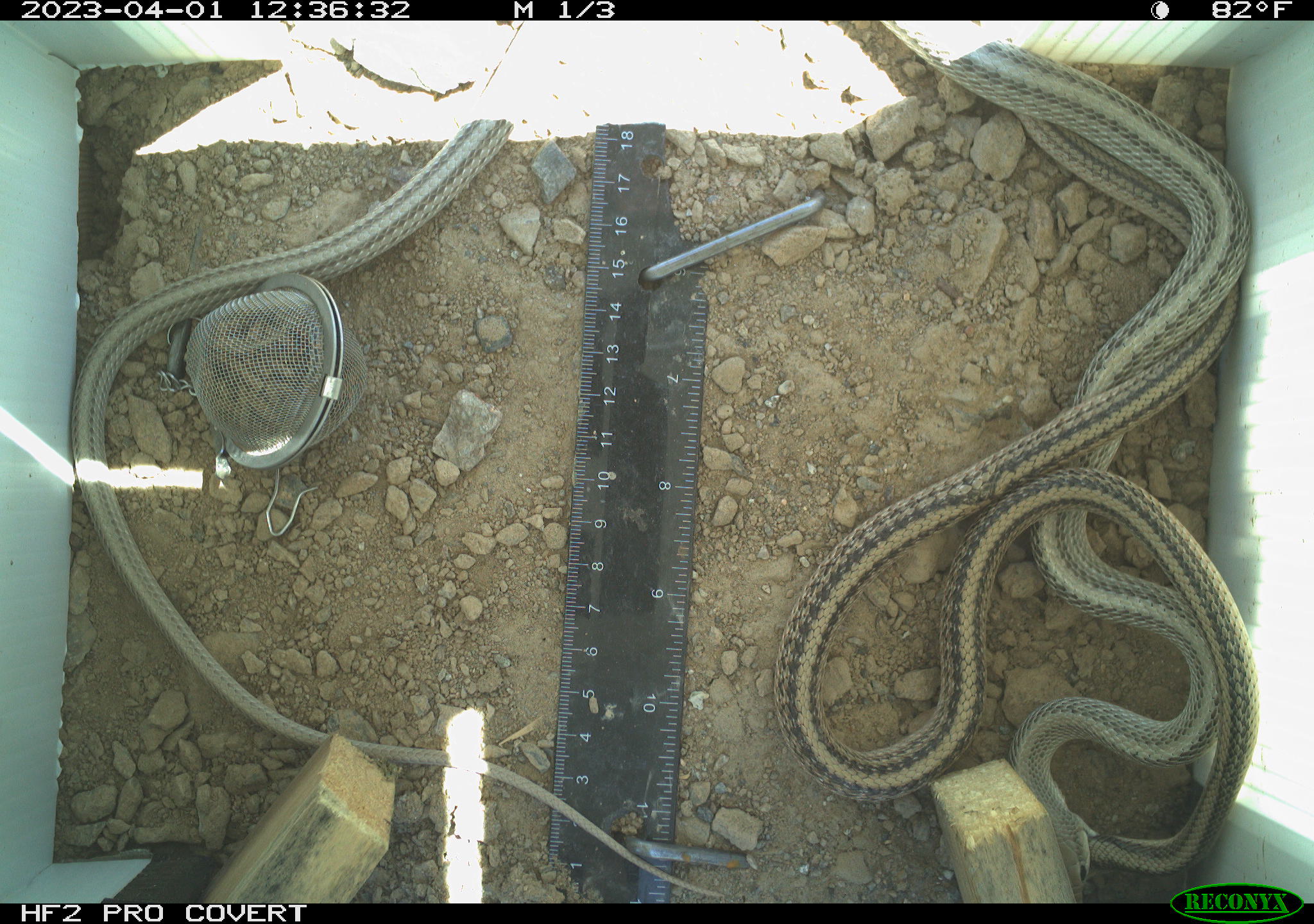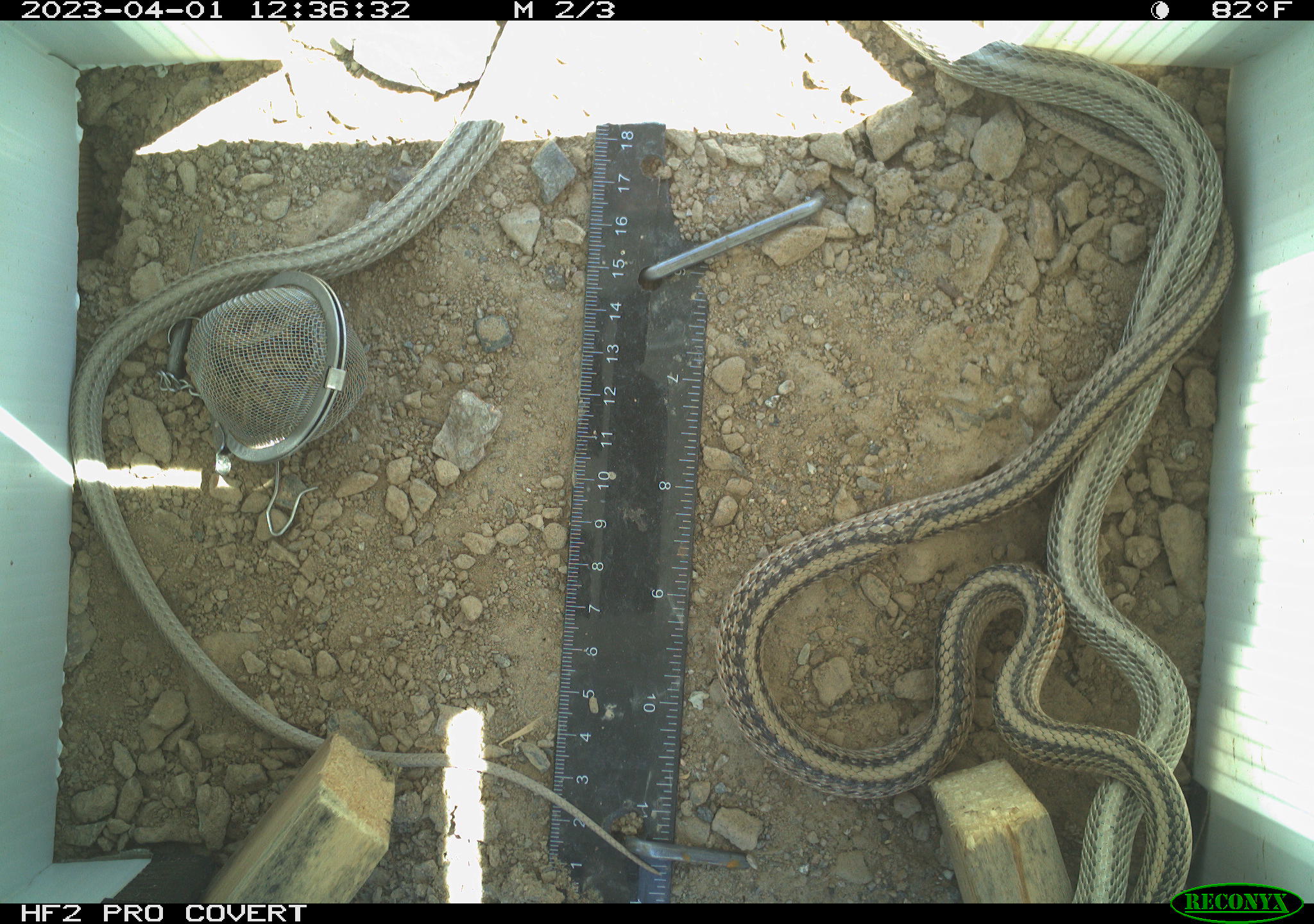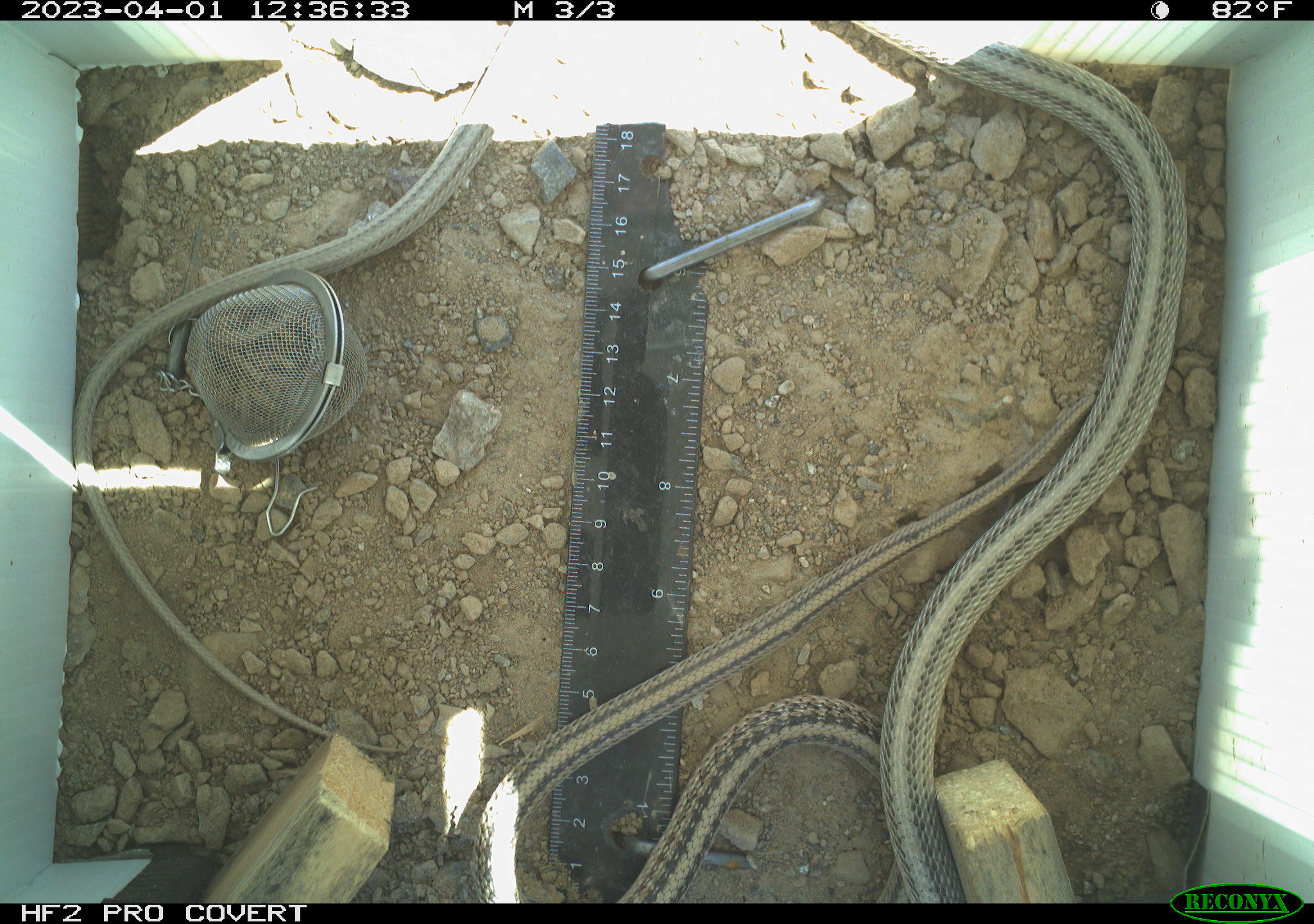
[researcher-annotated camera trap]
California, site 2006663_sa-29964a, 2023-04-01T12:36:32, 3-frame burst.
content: unidentified animal